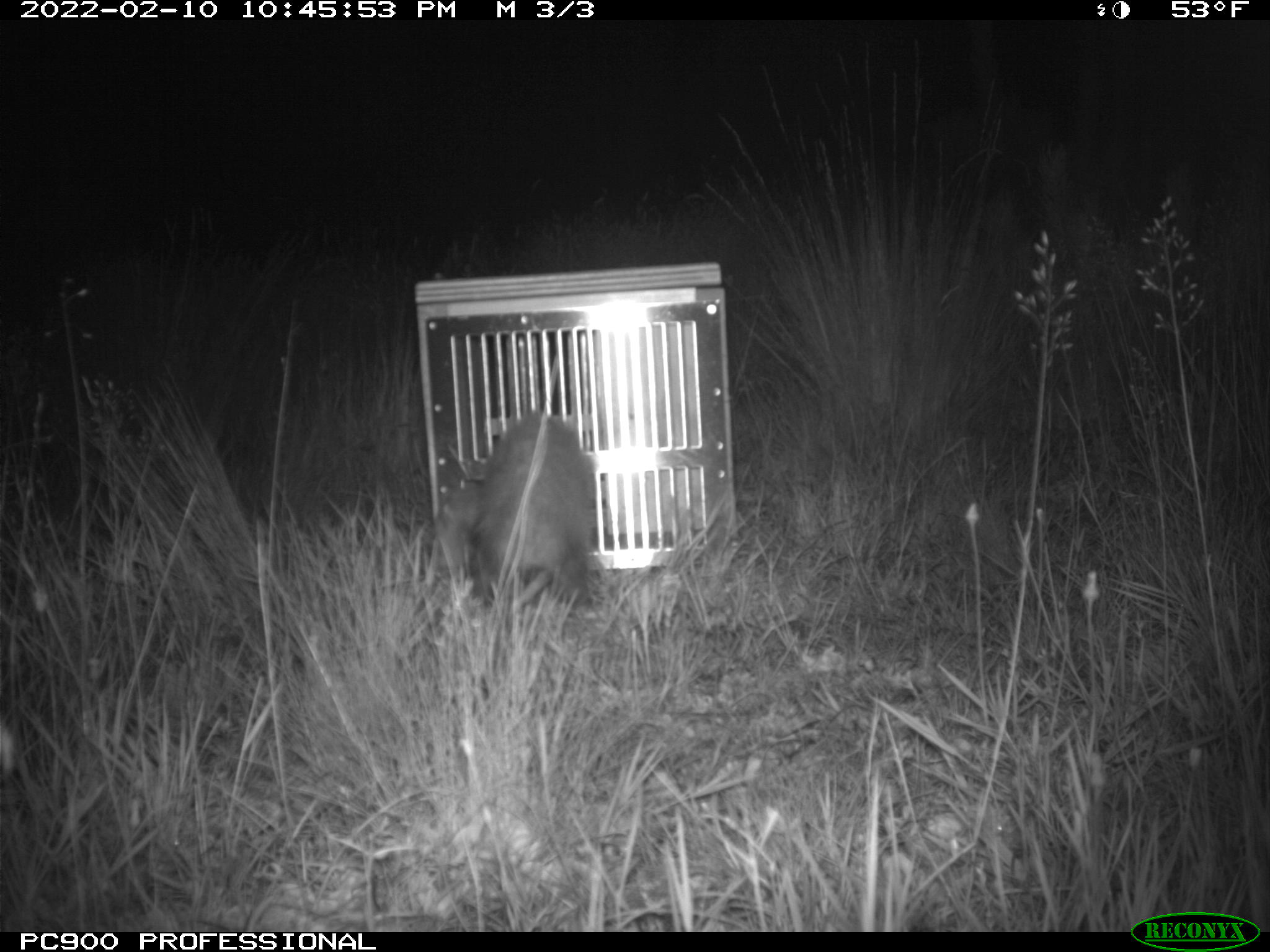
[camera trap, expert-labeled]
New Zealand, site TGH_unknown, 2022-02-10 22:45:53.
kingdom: Animalia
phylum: Chordata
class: Mammalia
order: Carnivora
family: Mustelidae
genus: Mustela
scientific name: Mustela furo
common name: ferret